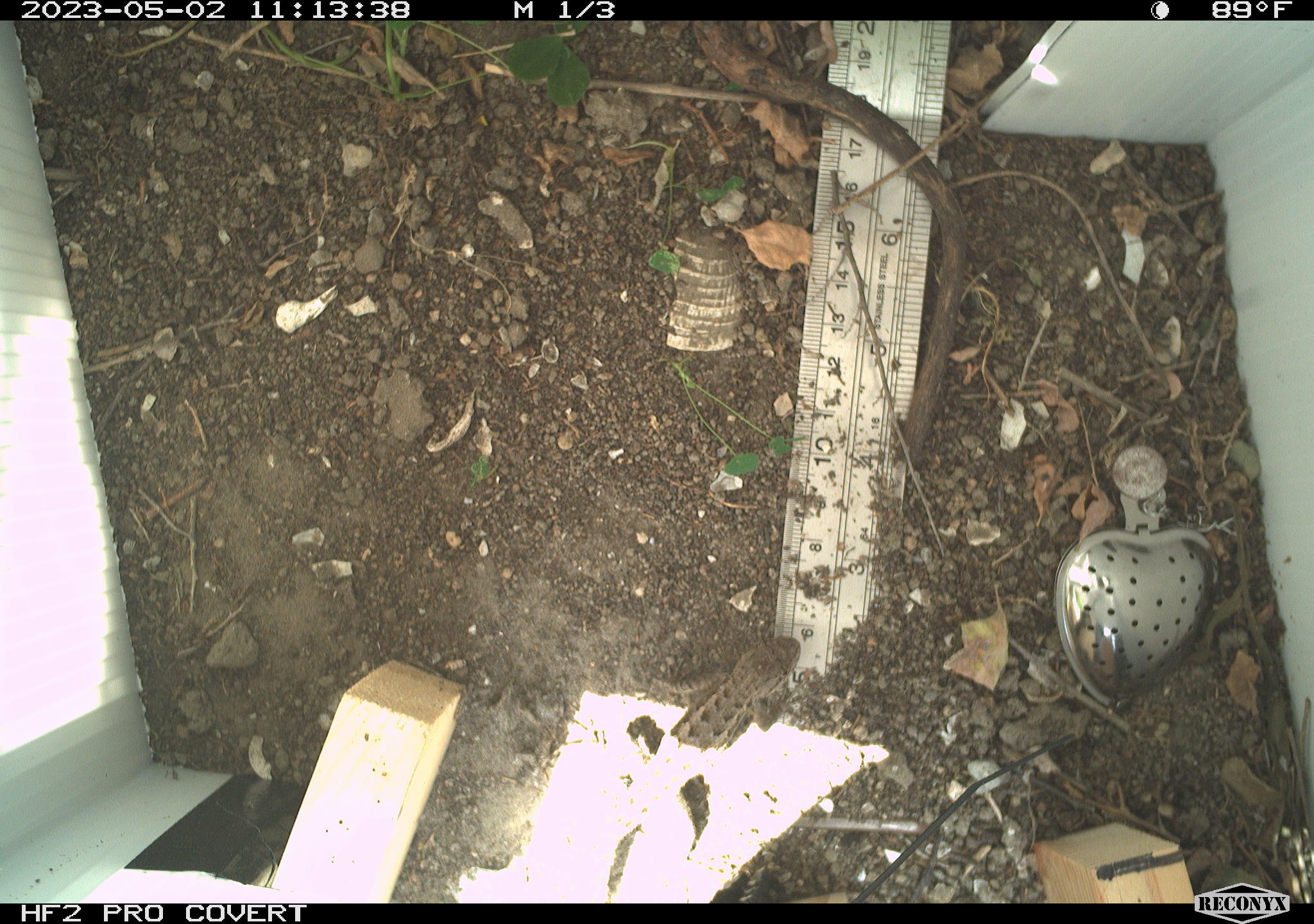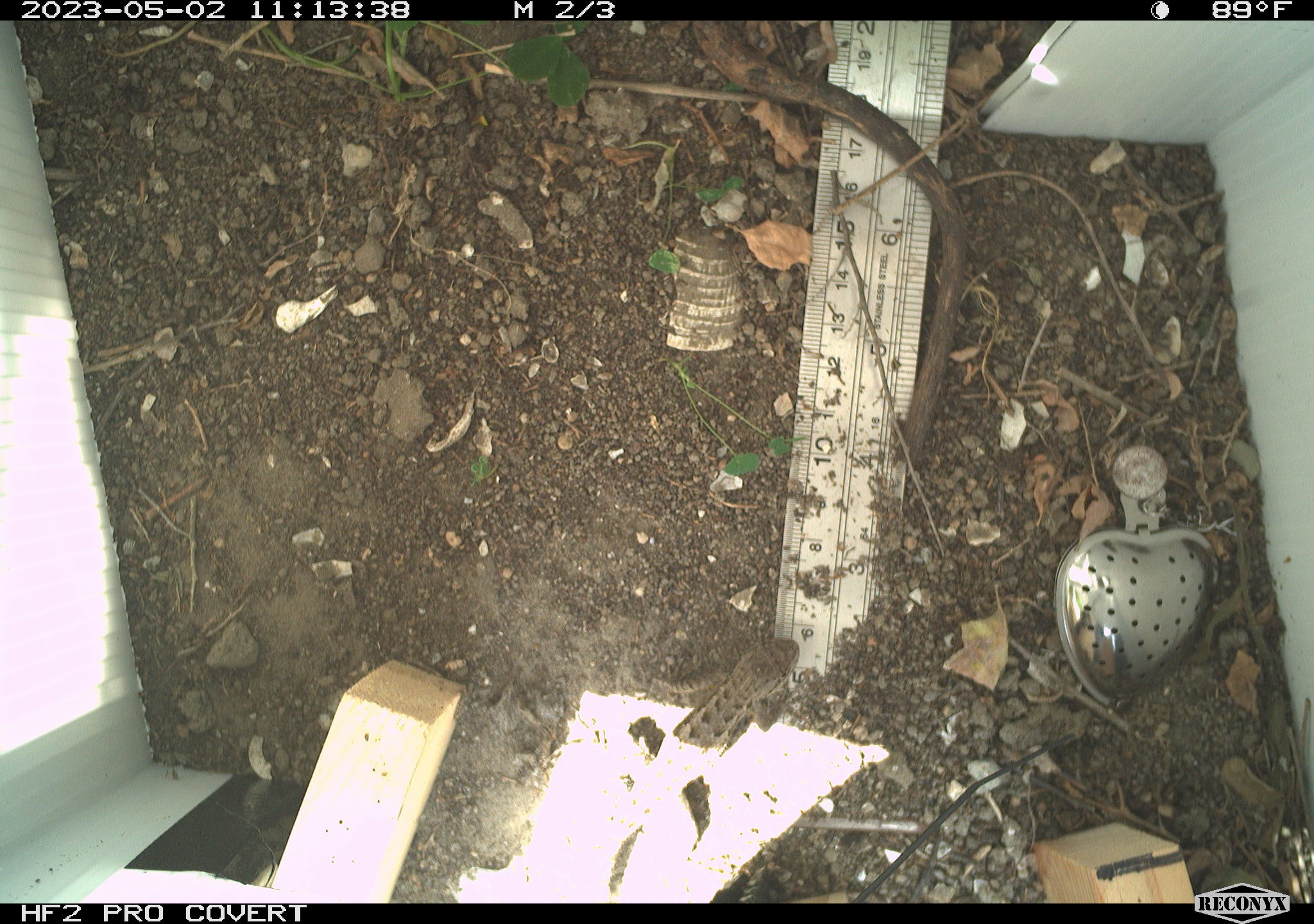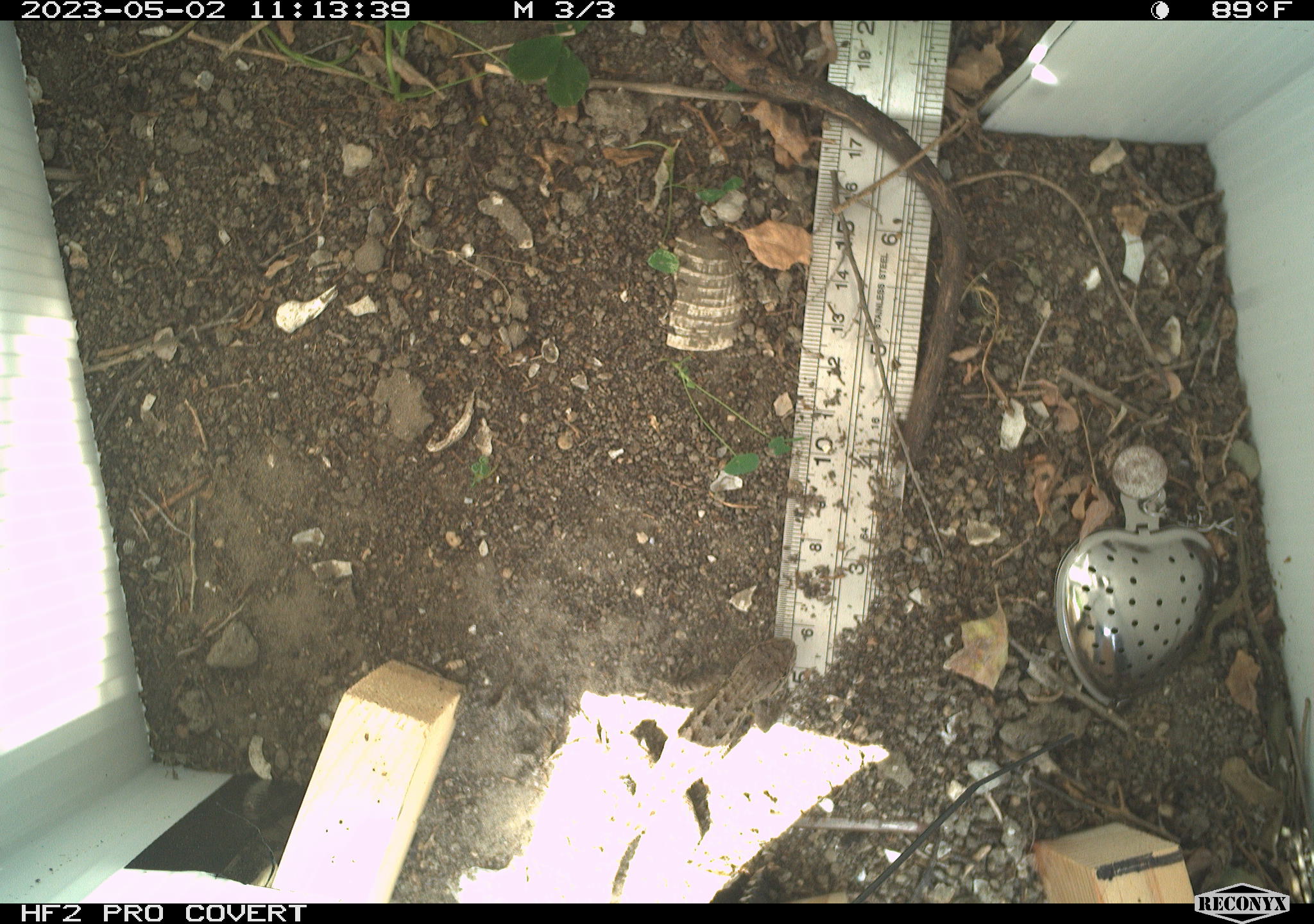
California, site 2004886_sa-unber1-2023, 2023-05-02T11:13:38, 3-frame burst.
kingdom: Animalia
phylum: Chordata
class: Reptilia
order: Squamata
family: Phrynosomatidae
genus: Sceloporus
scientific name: Sceloporus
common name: spiny lizards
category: sceloporus species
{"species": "sceloporus species (spiny lizards) (Sceloporus)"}